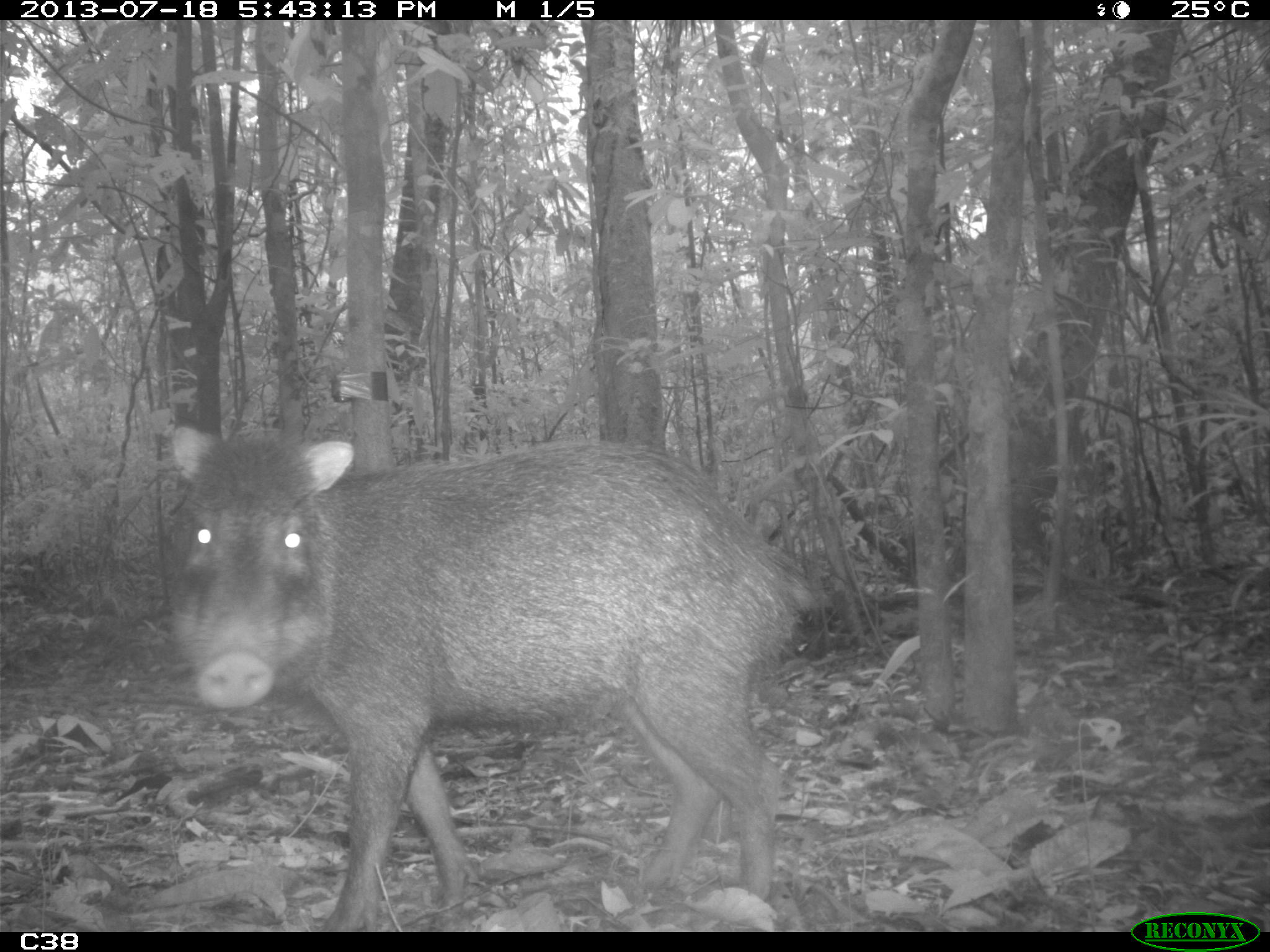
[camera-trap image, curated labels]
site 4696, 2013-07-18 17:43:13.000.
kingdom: Animalia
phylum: Chordata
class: Mammalia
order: Artiodactyla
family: Tayassuidae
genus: Tayassu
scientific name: Tayassu pecari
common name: white-lipped peccary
Tayassu pecari (white-lipped peccary), count 3, age adult, sex male.